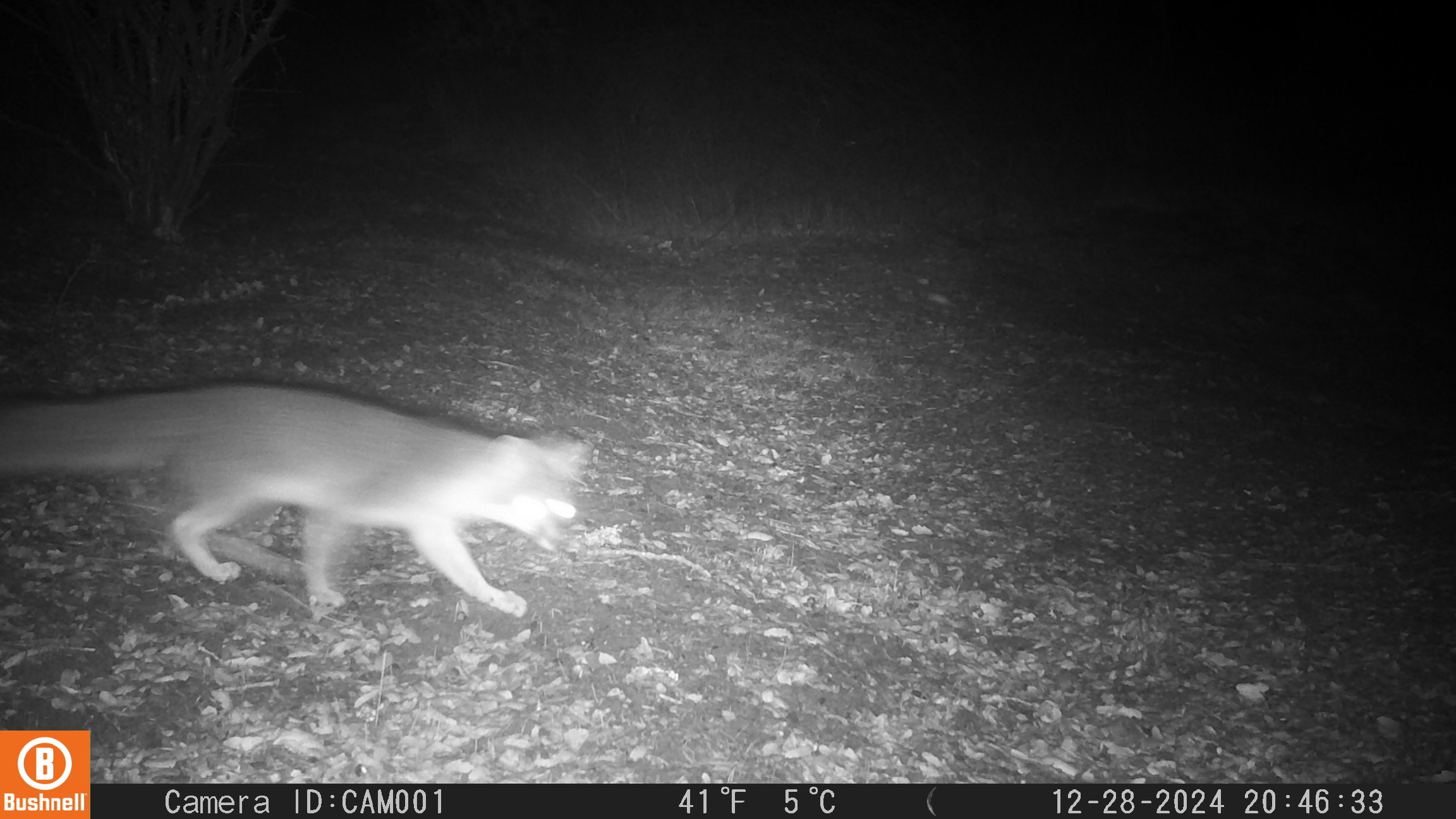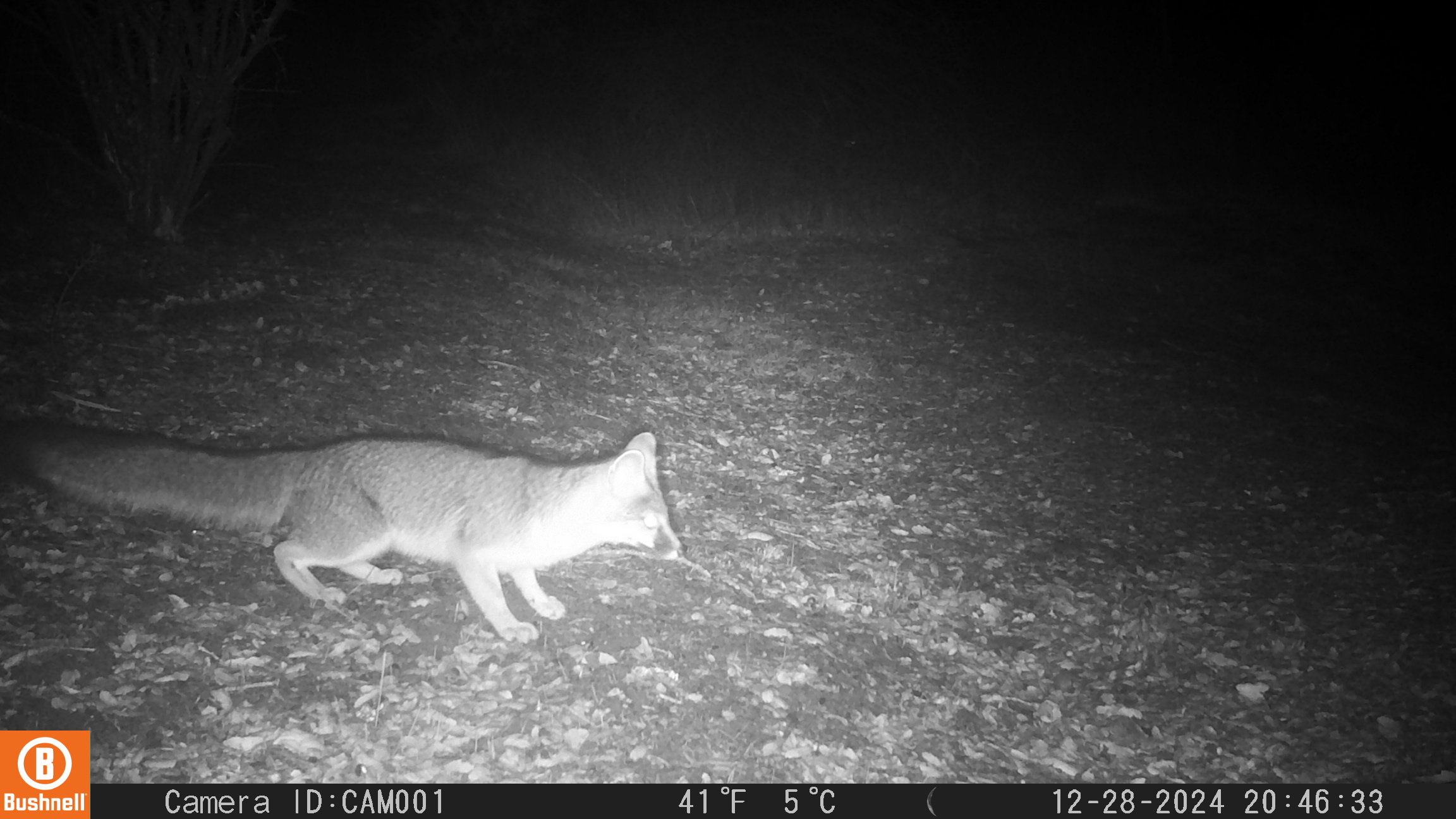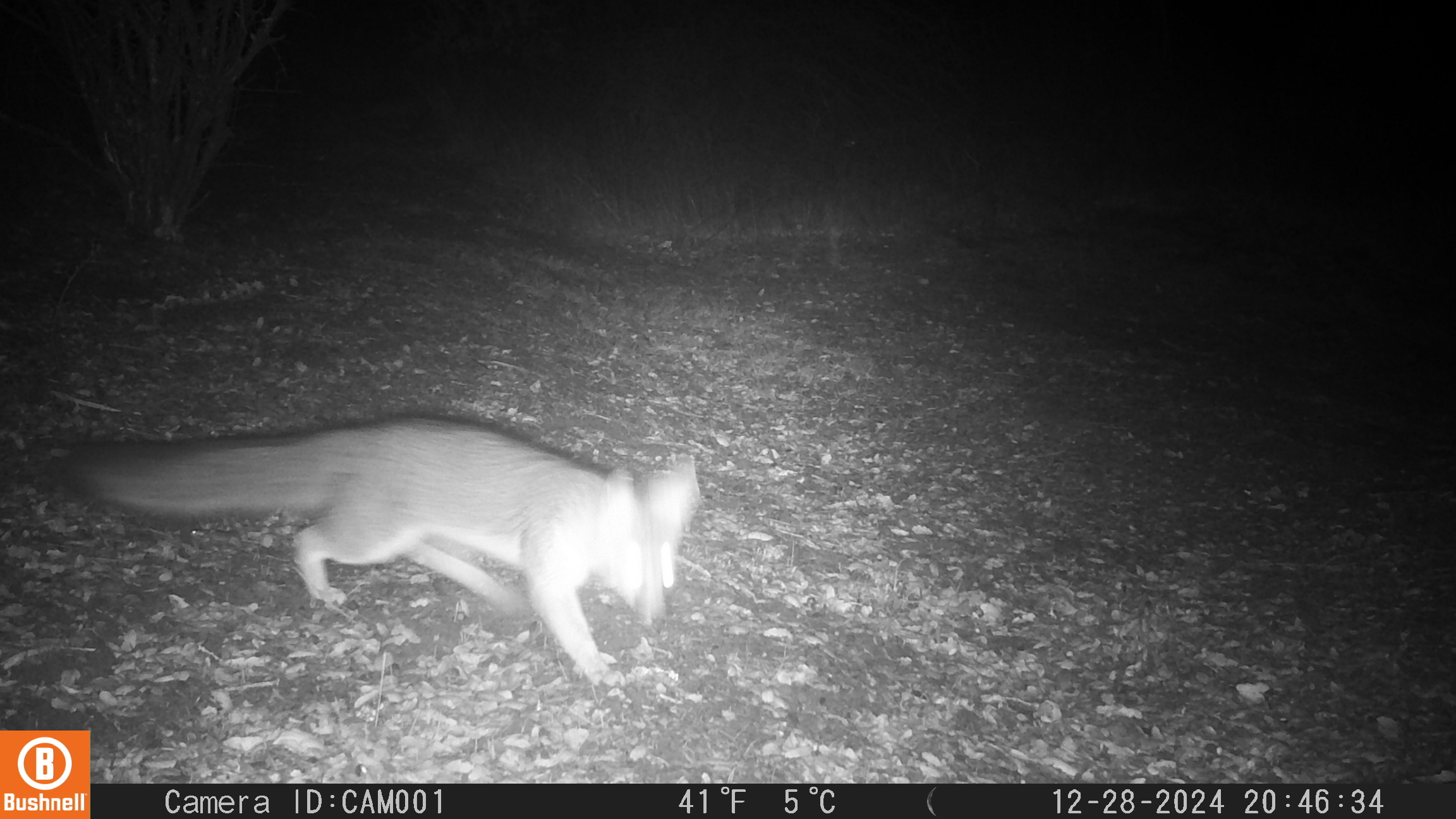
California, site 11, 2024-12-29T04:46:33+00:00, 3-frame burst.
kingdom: Animalia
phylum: Chordata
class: Mammalia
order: Carnivora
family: Canidae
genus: Urocyon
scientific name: Urocyon cinereoargenteus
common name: gray fox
Gray fox (Urocyon cinereoargenteus).